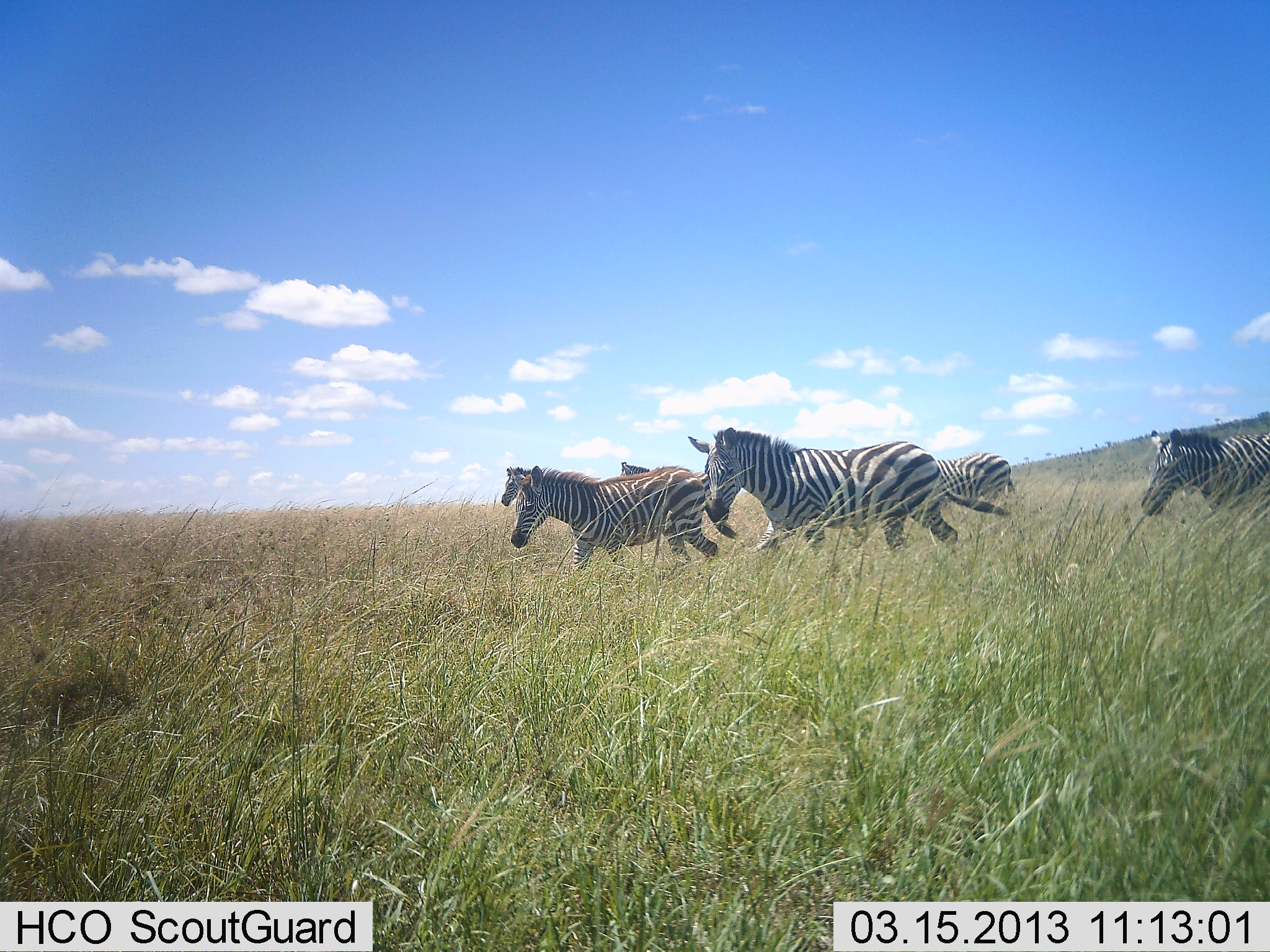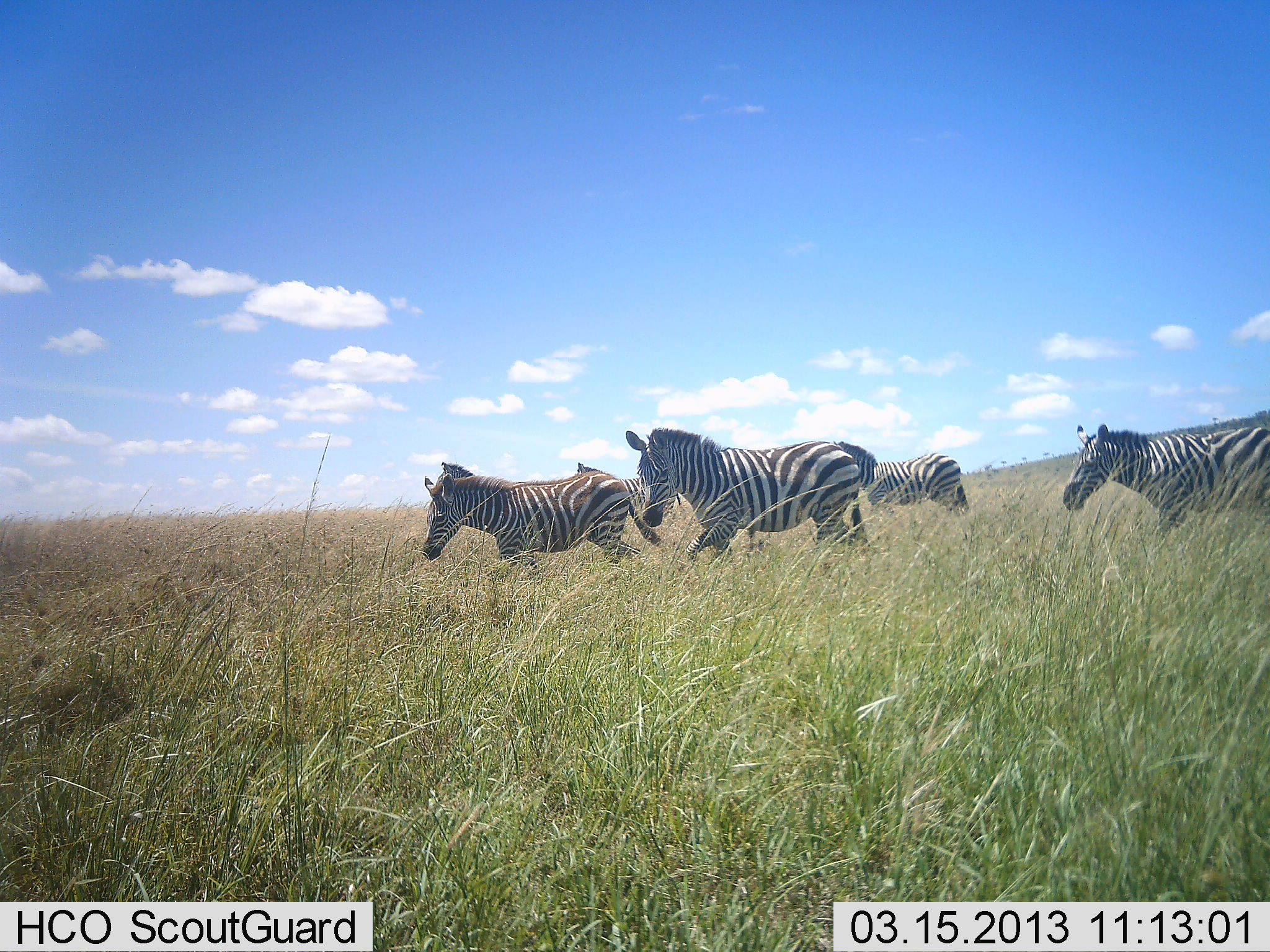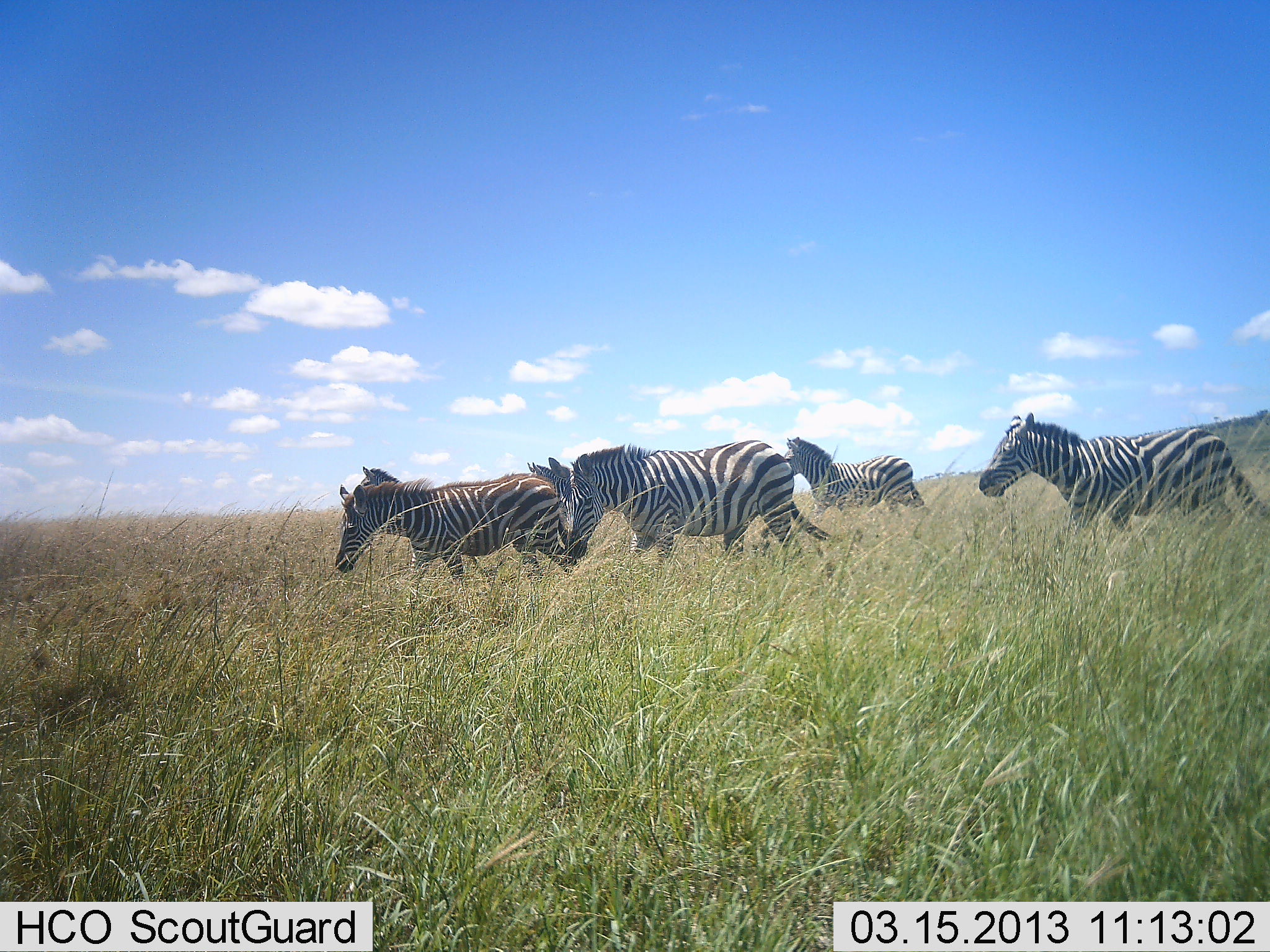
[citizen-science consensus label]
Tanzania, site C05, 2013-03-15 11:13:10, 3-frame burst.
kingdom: Animalia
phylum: Chordata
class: Mammalia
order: Perissodactyla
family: Equidae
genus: Equus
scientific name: Equus quagga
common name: plains zebra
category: zebra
Zebra (plains zebra) (Equus quagga), count 5. Behavior (volunteer vote fractions): standing 5%, resting 0%, moving 100%, interacting 0%. Young present (vote fraction): 0%. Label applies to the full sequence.